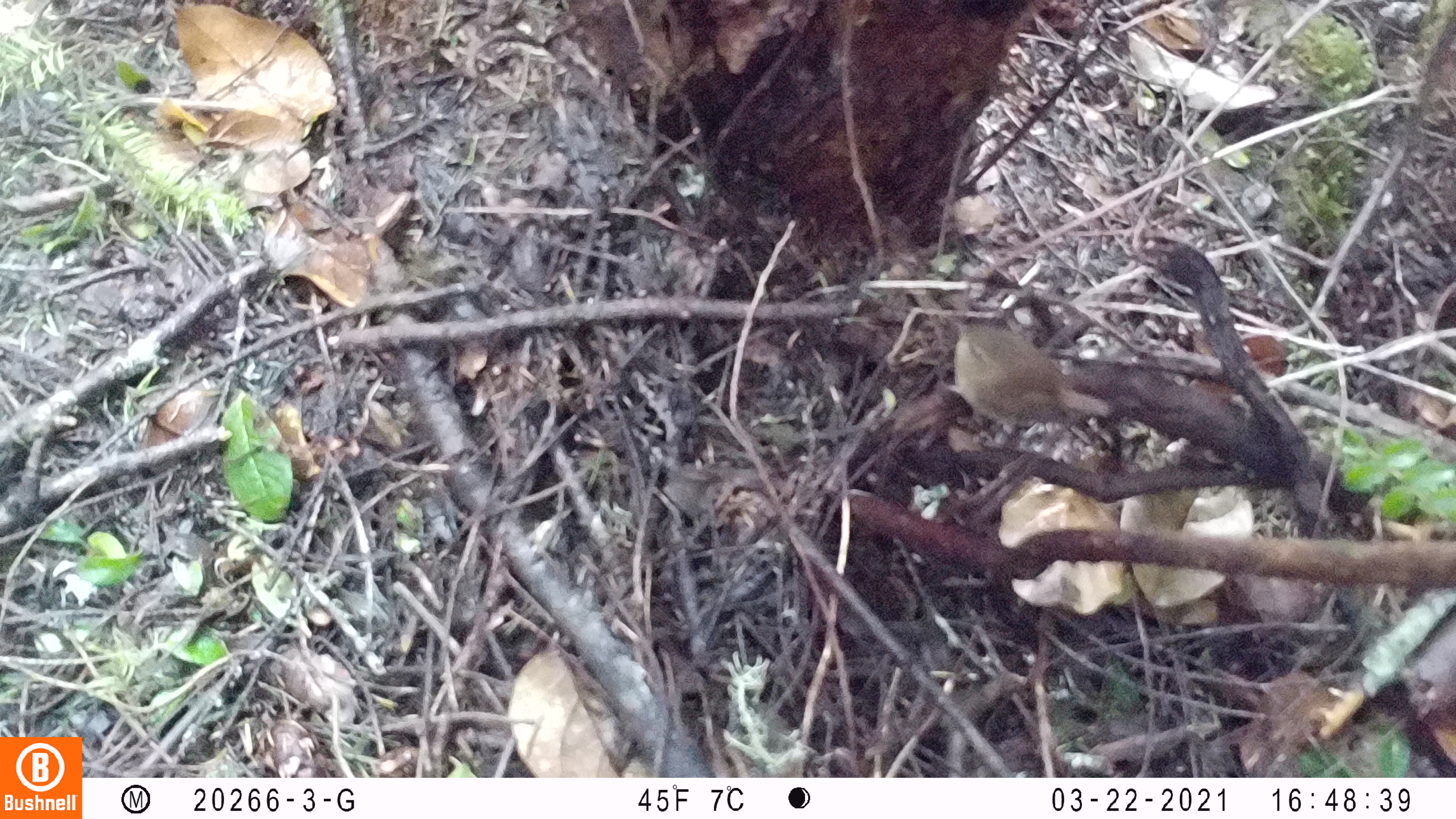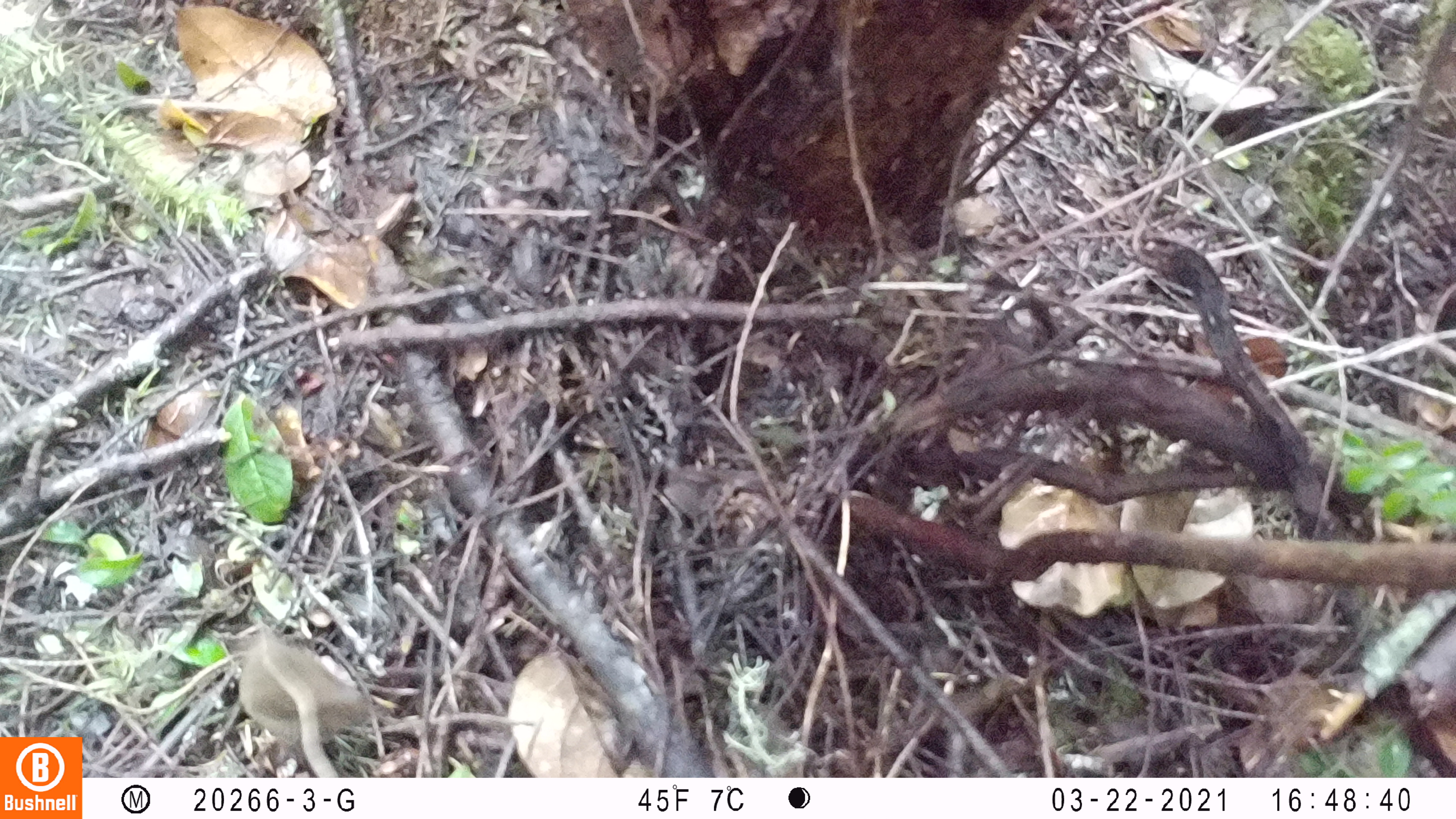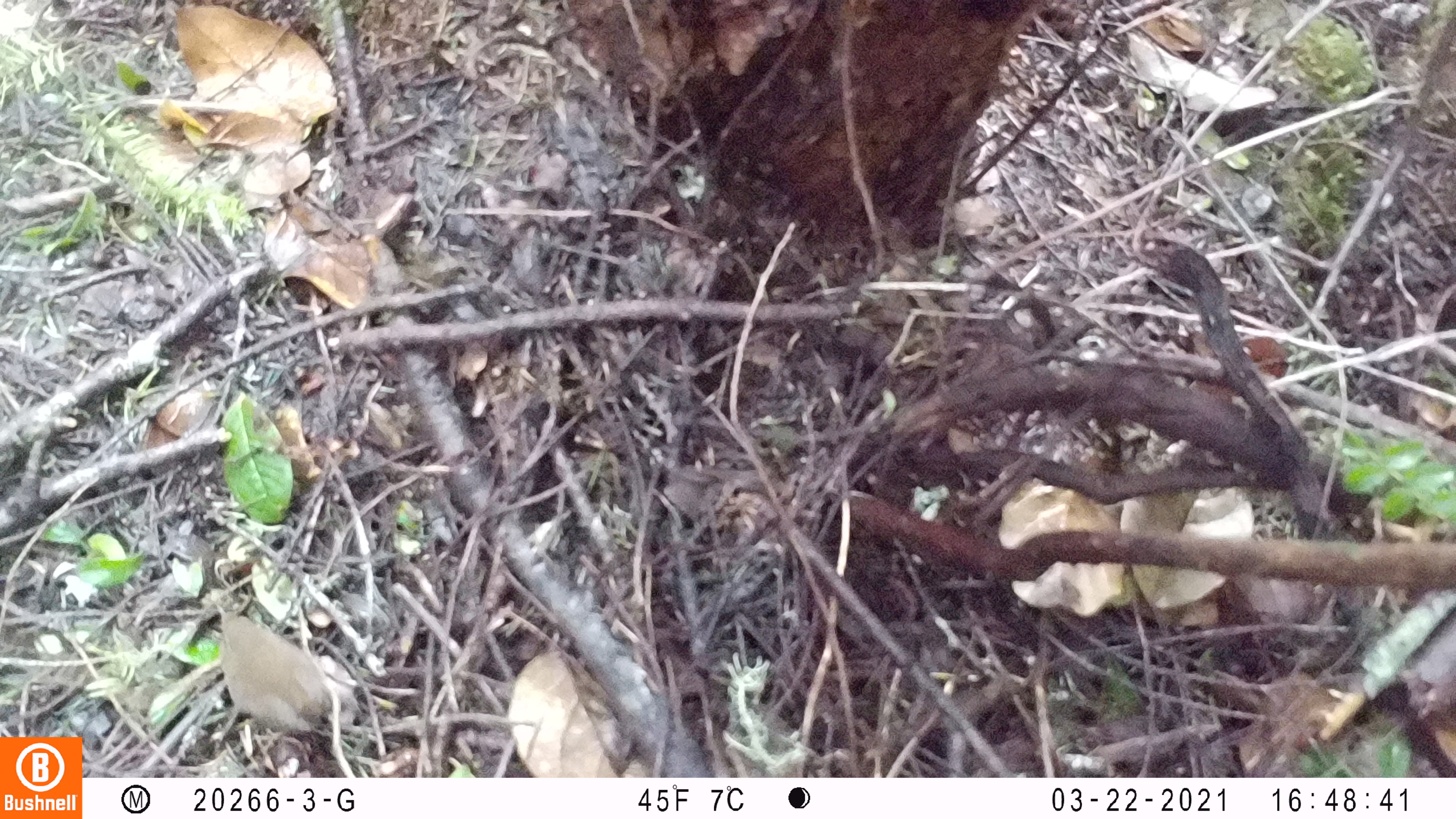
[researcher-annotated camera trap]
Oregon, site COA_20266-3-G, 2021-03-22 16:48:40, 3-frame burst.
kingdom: Animalia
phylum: Chordata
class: Aves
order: Passeriformes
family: Troglodytidae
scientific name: Troglodytidae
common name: wrens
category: troglodytidae family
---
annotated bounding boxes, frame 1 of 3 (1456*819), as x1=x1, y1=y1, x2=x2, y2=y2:
troglodytidae family: x1=923, y1=299, x2=1131, y2=474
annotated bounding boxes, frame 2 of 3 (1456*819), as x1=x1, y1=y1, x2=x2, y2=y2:
troglodytidae family: x1=208, y1=615, x2=394, y2=771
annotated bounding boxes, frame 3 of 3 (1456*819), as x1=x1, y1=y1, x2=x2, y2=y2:
troglodytidae family: x1=183, y1=586, x2=365, y2=767